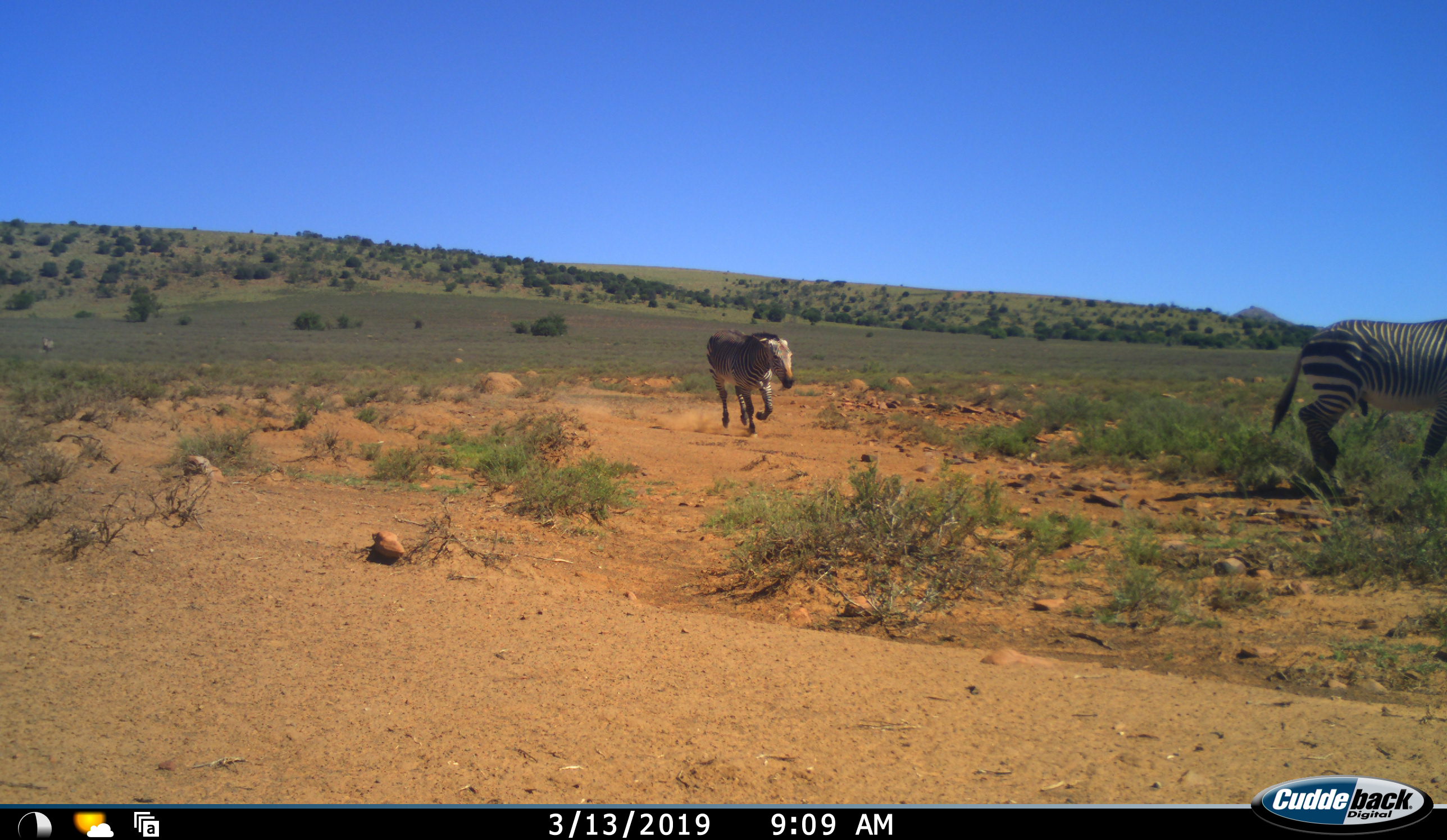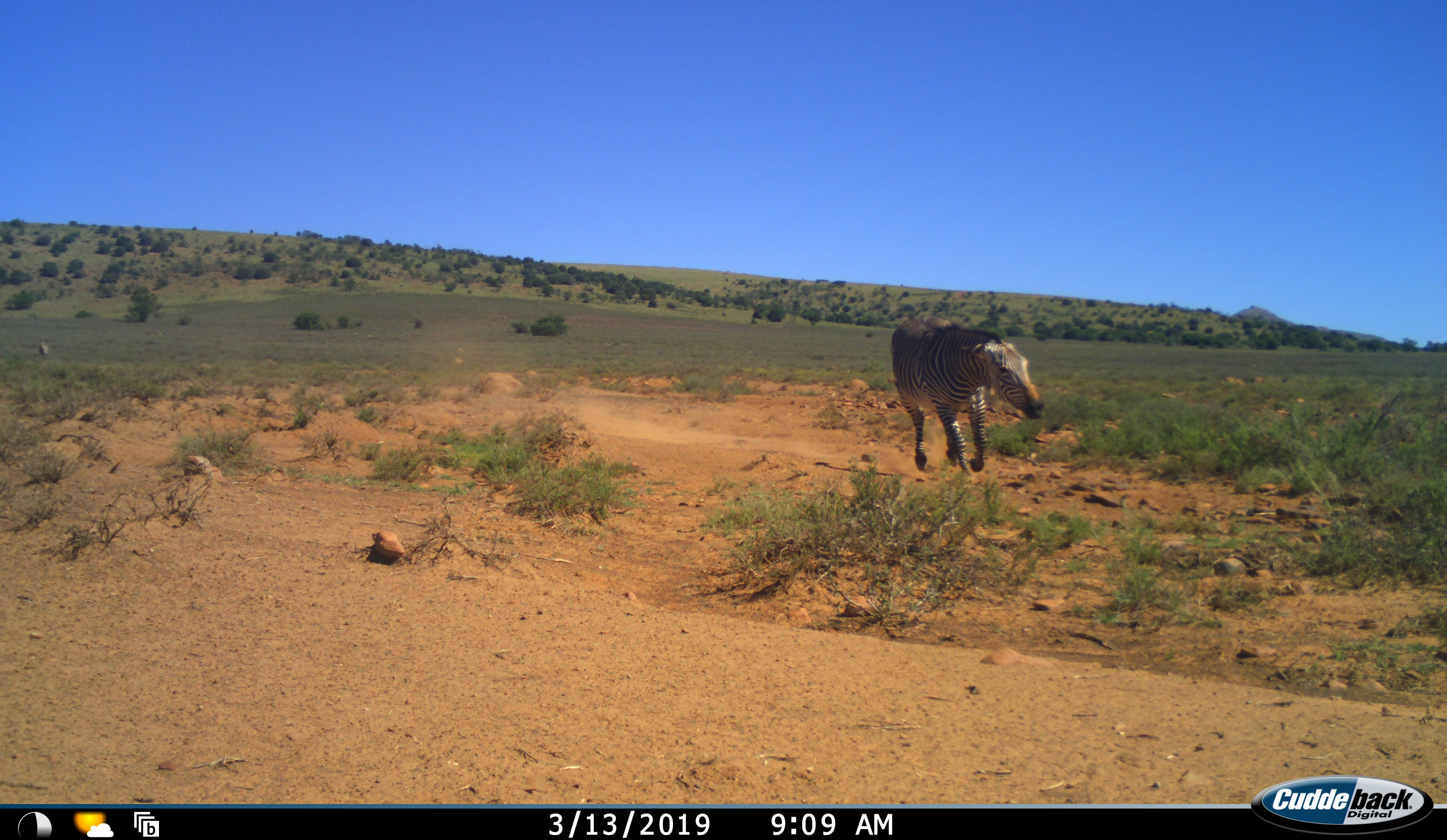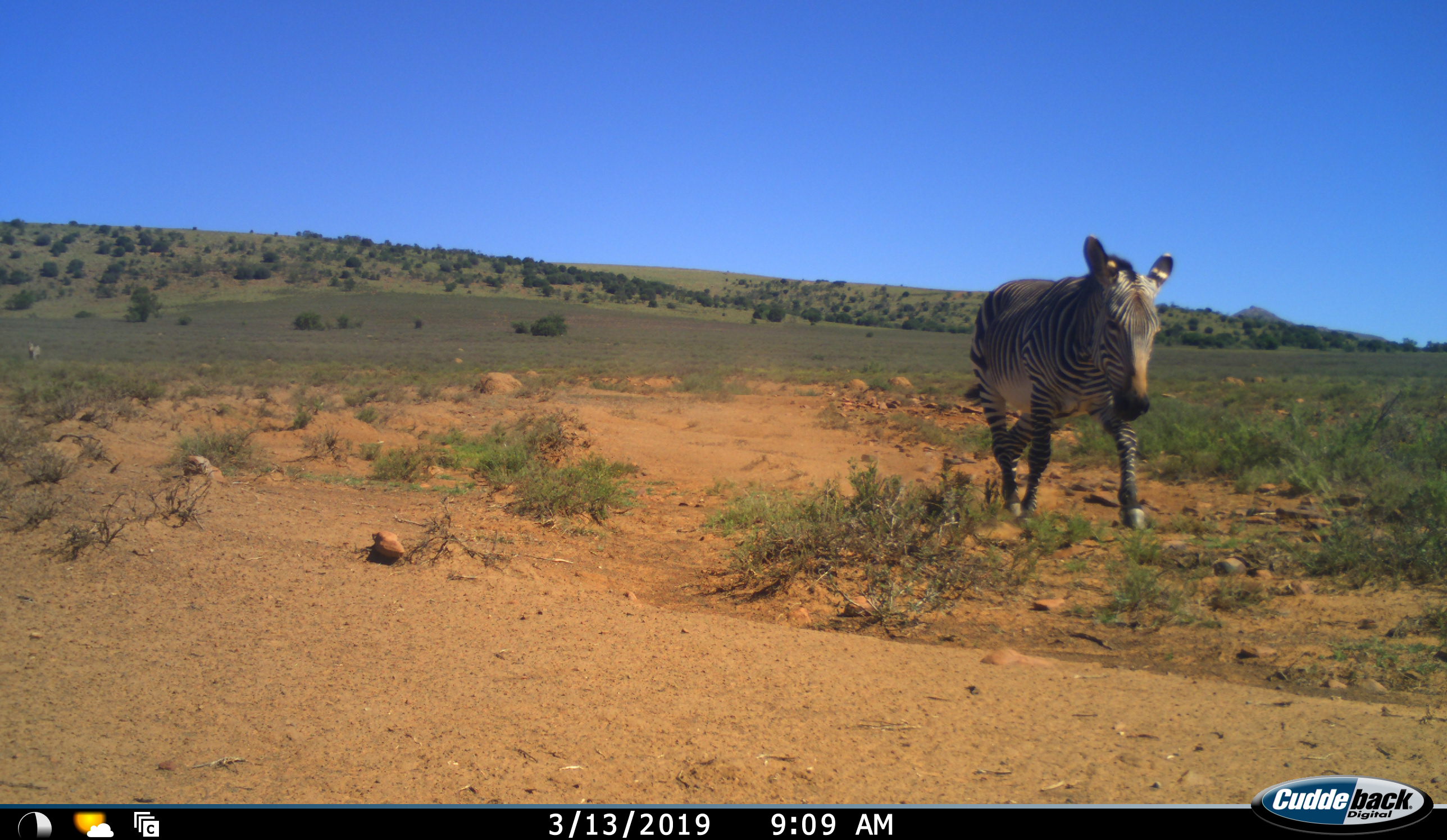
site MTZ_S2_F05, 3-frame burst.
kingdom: Animalia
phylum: Chordata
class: Mammalia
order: Perissodactyla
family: Equidae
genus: Equus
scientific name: Equus zebra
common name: mountain zebra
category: zebramountain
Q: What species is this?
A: Zebramountain (mountain zebra) (Equus zebra).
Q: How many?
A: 2.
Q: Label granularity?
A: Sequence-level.